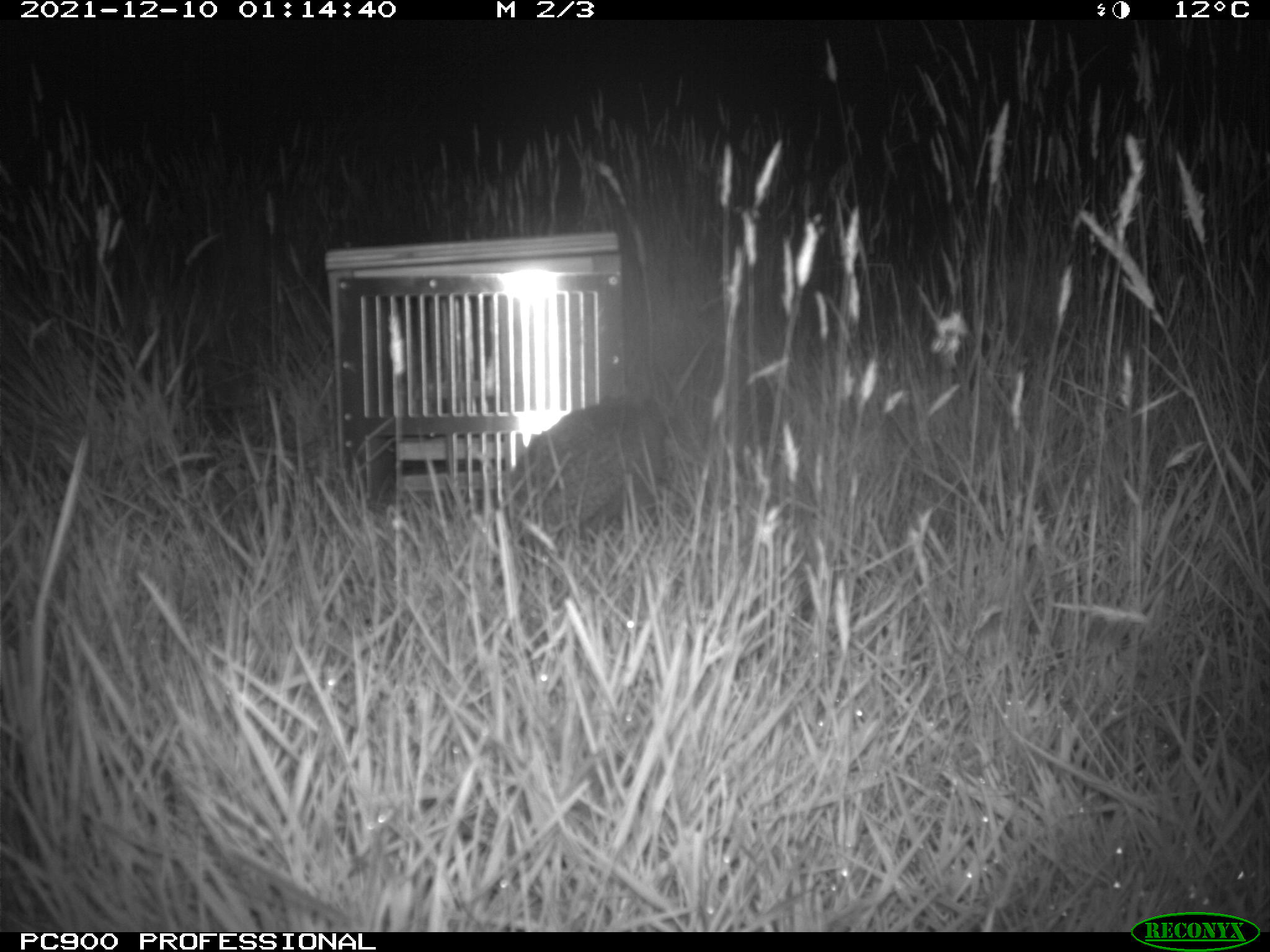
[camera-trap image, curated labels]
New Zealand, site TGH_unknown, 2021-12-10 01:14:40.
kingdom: Animalia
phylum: Chordata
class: Mammalia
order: Eulipotyphla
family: Erinaceidae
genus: Erinaceus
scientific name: Erinaceus europaeus europaeus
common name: european hedgehog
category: hedgehog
Hedgehog (european hedgehog) (Erinaceus europaeus europaeus).